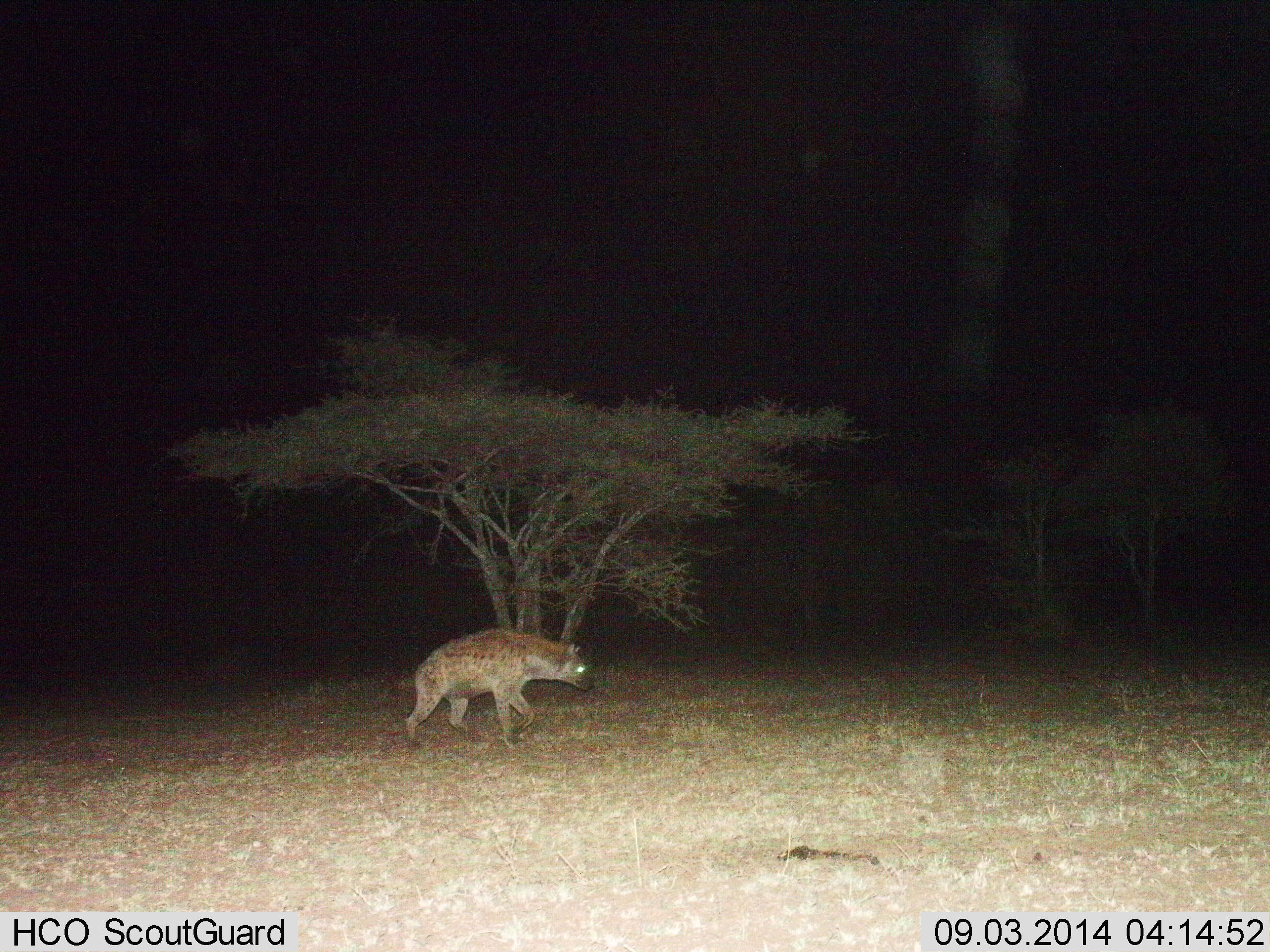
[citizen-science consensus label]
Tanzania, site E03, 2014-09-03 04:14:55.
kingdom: Animalia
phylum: Chordata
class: Mammalia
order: Carnivora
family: Hyaenidae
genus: Crocuta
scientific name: Crocuta crocuta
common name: spotted hyena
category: hyenaspotted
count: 1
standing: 30%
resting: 0%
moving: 70%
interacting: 0%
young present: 0%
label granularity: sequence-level